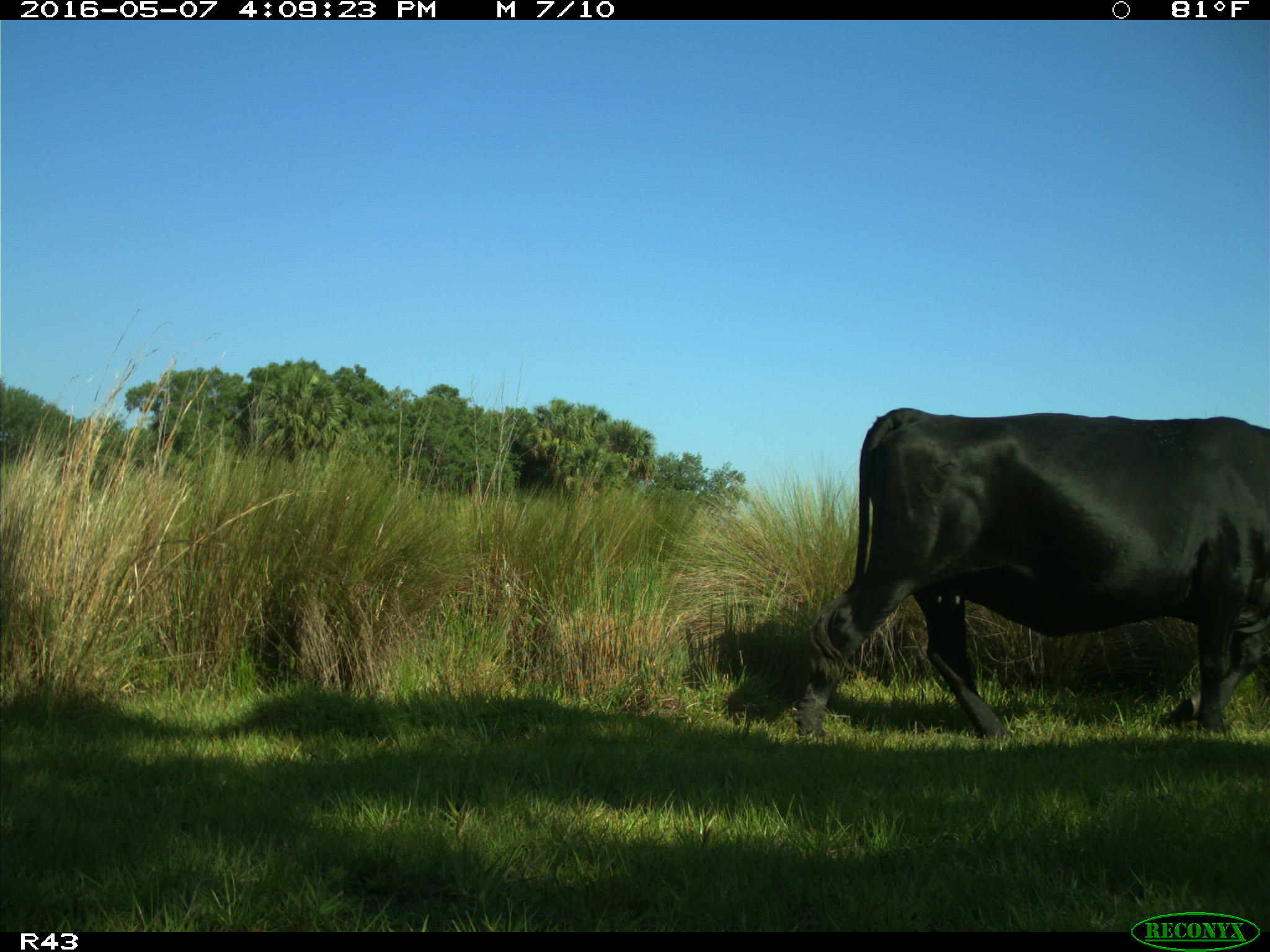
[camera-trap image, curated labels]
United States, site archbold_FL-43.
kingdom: Animalia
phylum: Chordata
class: Mammalia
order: Artiodactyla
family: Bovidae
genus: Bos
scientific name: Bos taurus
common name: domestic cow